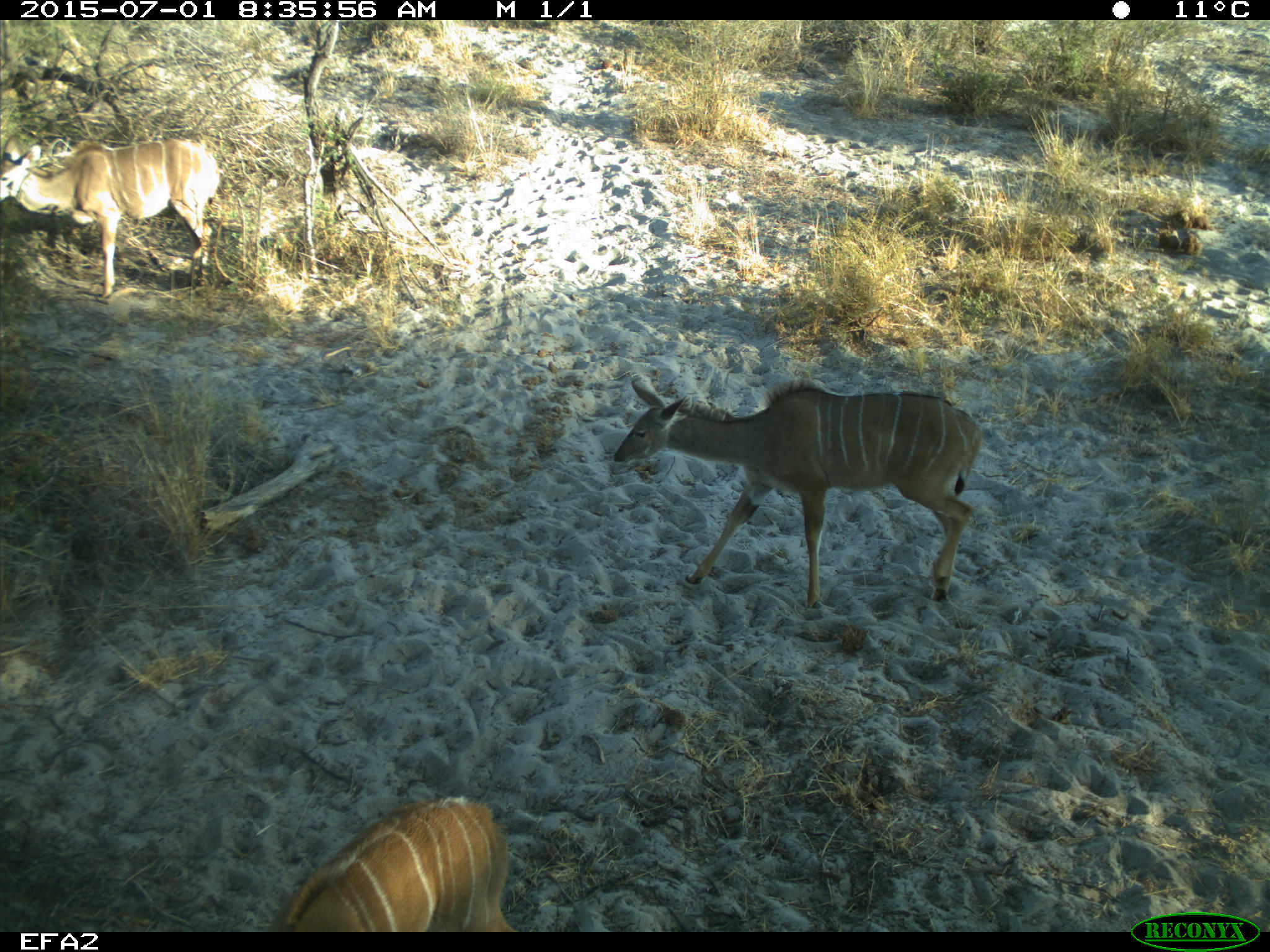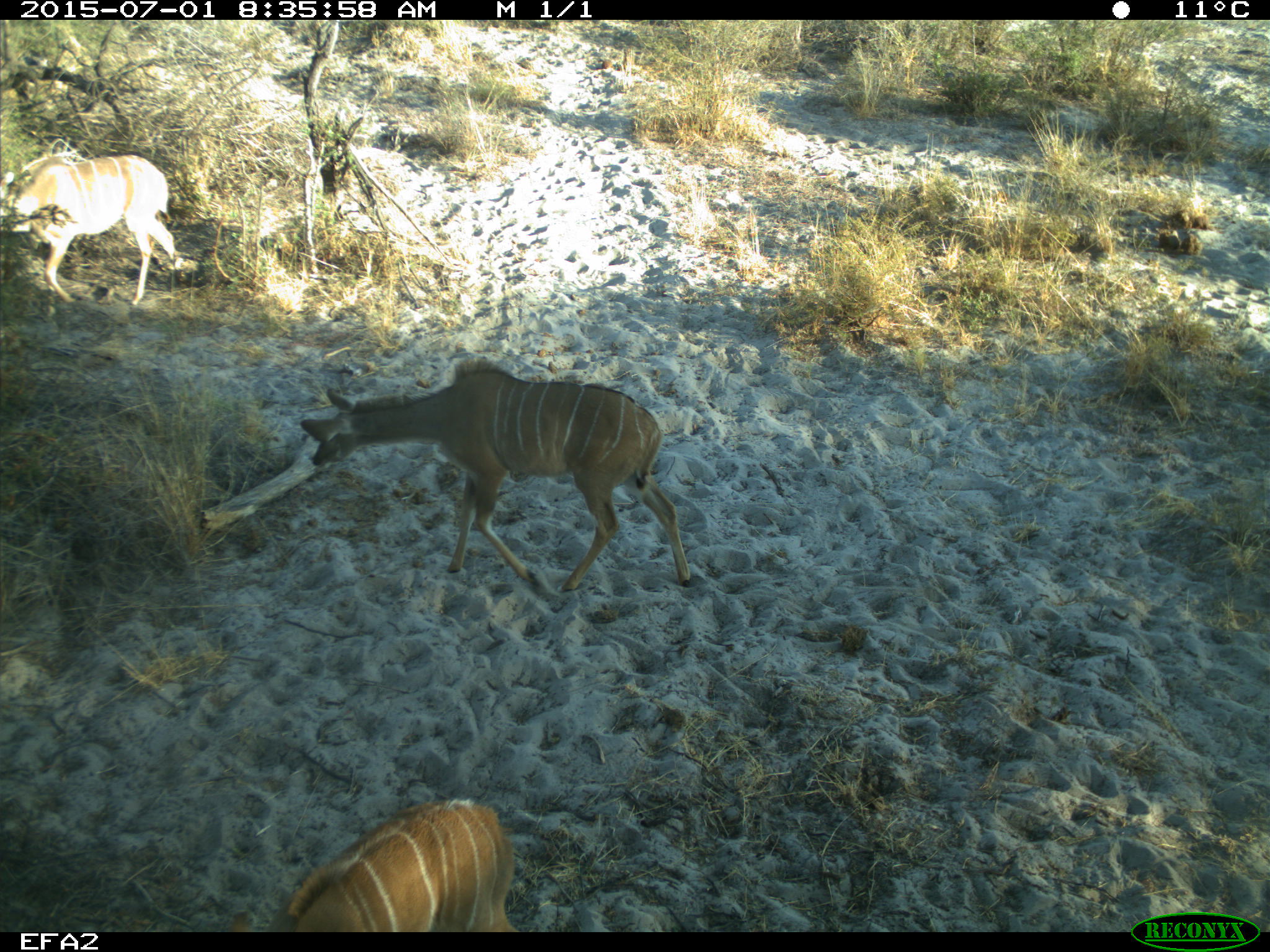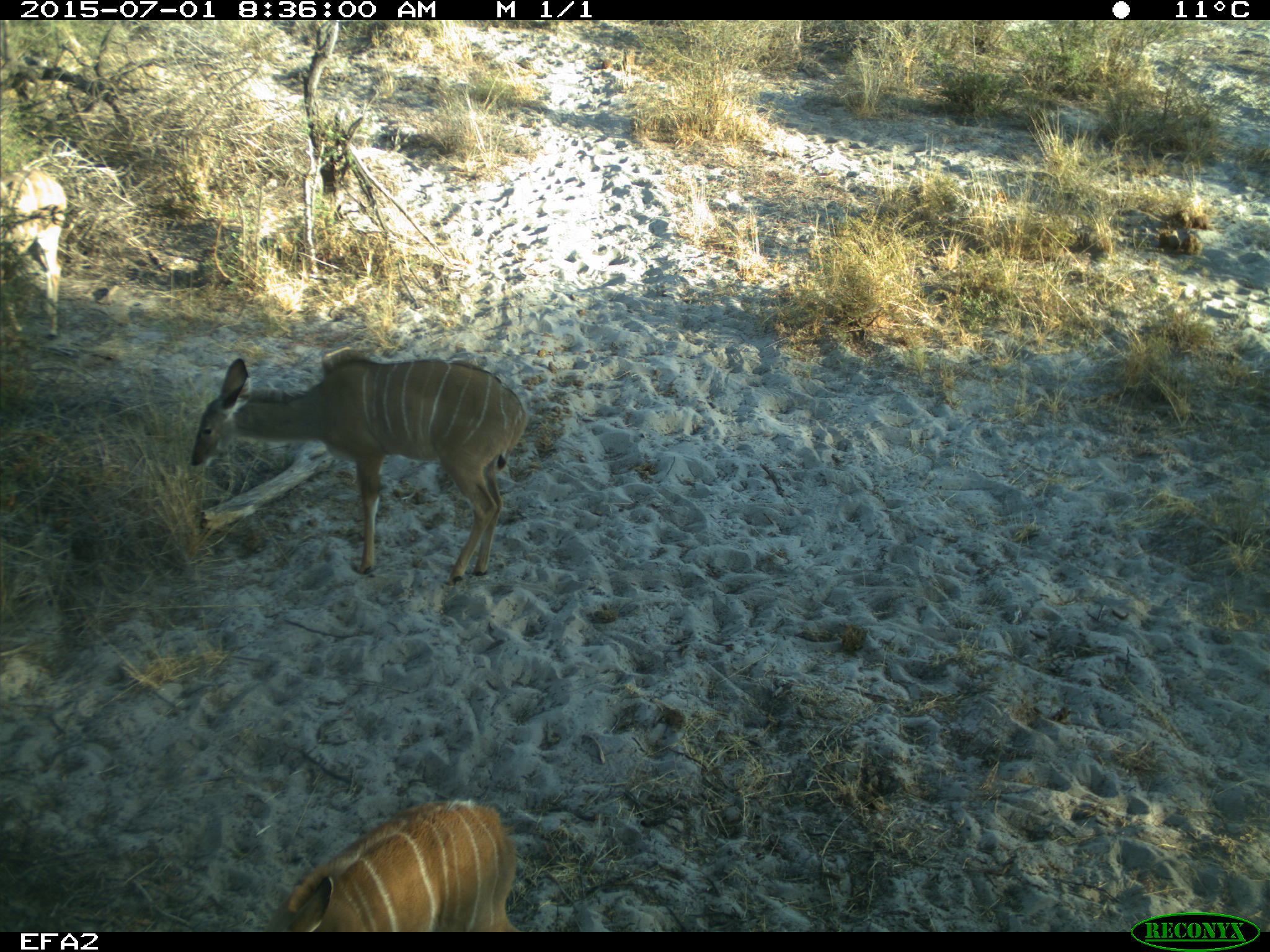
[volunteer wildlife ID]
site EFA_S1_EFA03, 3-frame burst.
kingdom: Animalia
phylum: Chordata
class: Mammalia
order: Artiodactyla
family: Bovidae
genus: Tragelaphus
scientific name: Tragelaphus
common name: kudu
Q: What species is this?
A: Kudu (Tragelaphus).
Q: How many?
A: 3.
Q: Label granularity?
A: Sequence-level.